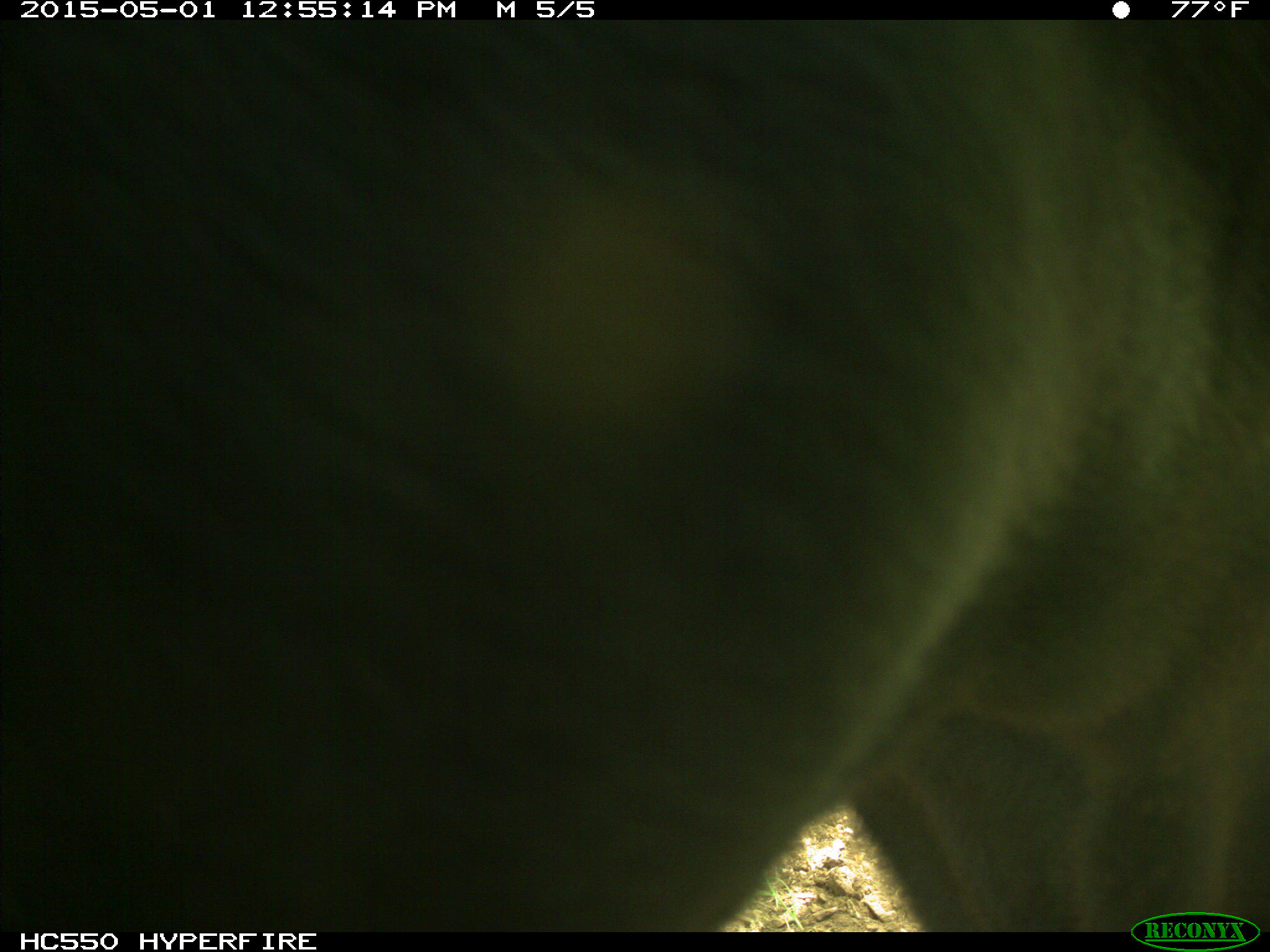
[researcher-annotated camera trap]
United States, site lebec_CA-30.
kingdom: Animalia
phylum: Chordata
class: Mammalia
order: Artiodactyla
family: Bovidae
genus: Bos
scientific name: Bos taurus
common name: domestic cow